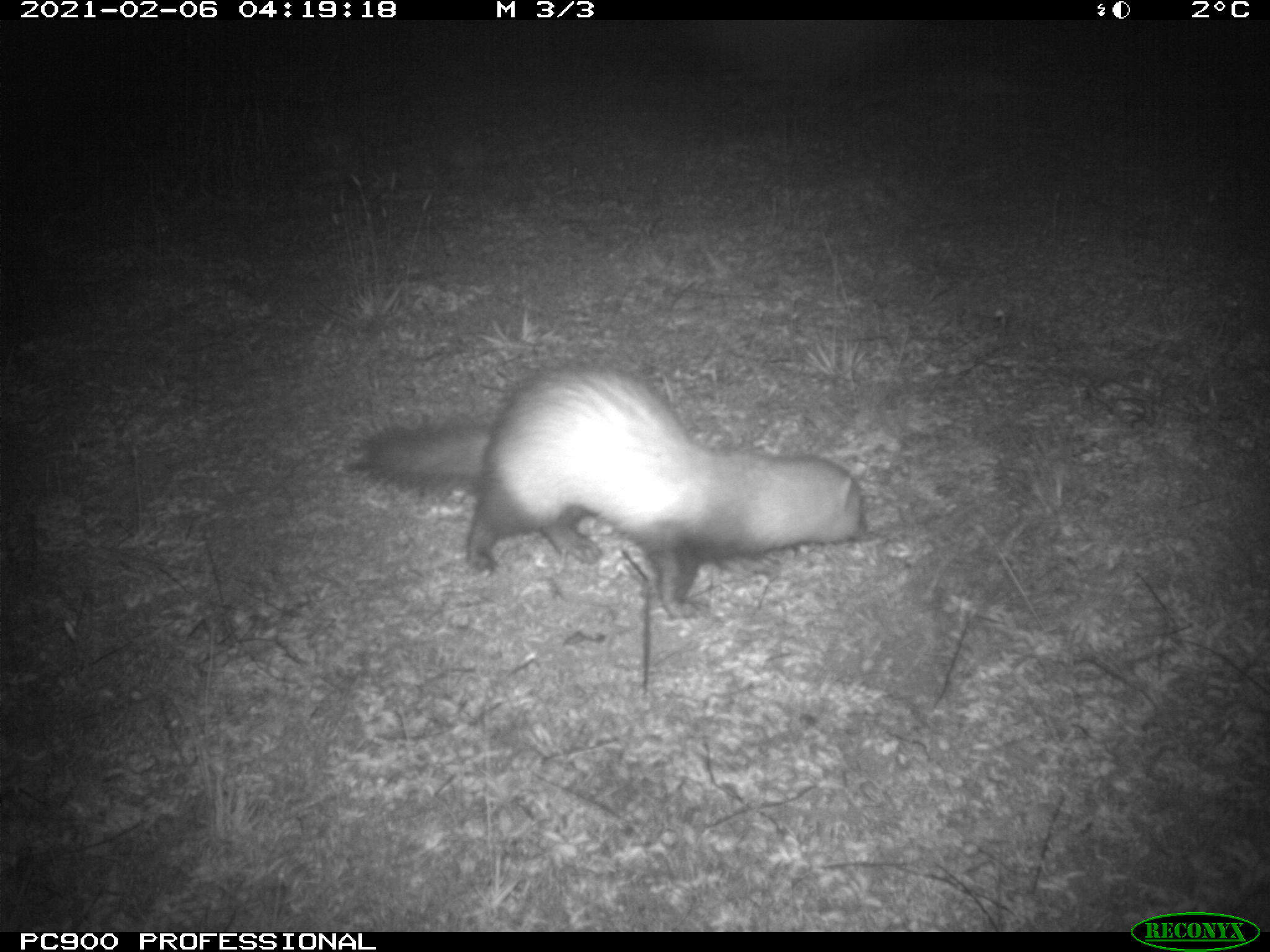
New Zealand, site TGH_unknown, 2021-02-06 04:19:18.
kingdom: Animalia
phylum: Chordata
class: Mammalia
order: Carnivora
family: Mustelidae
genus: Mustela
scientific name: Mustela furo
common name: ferret